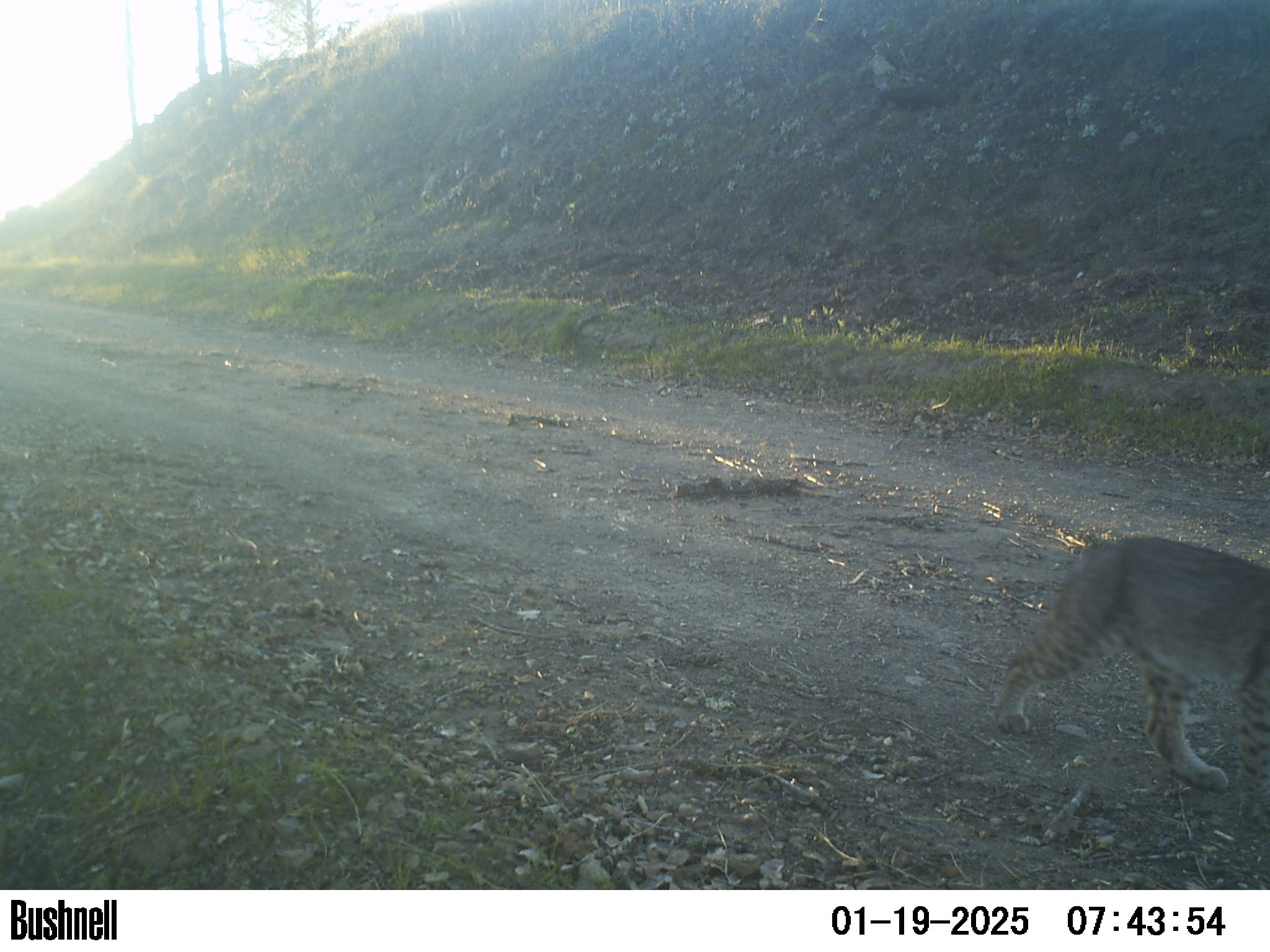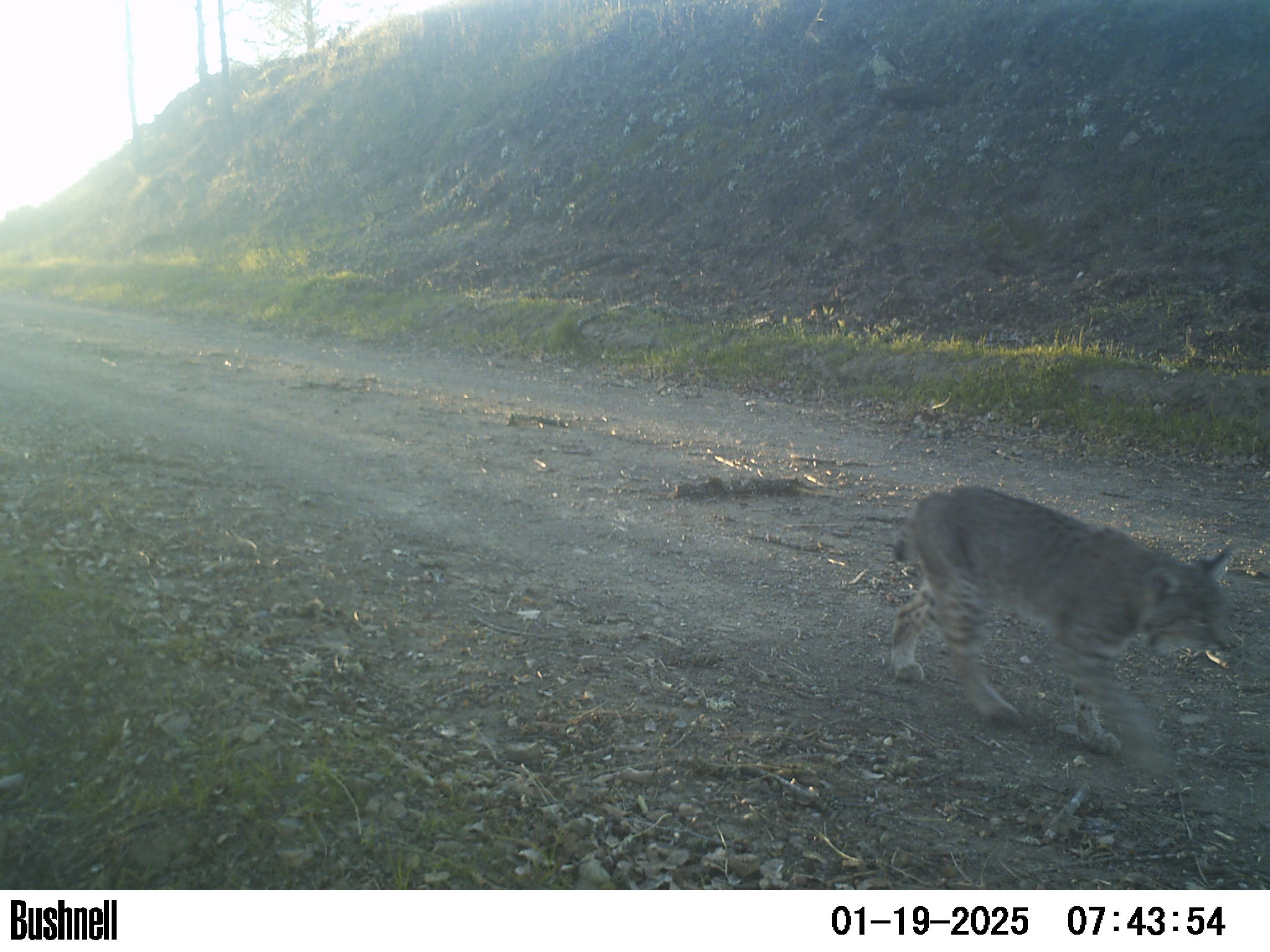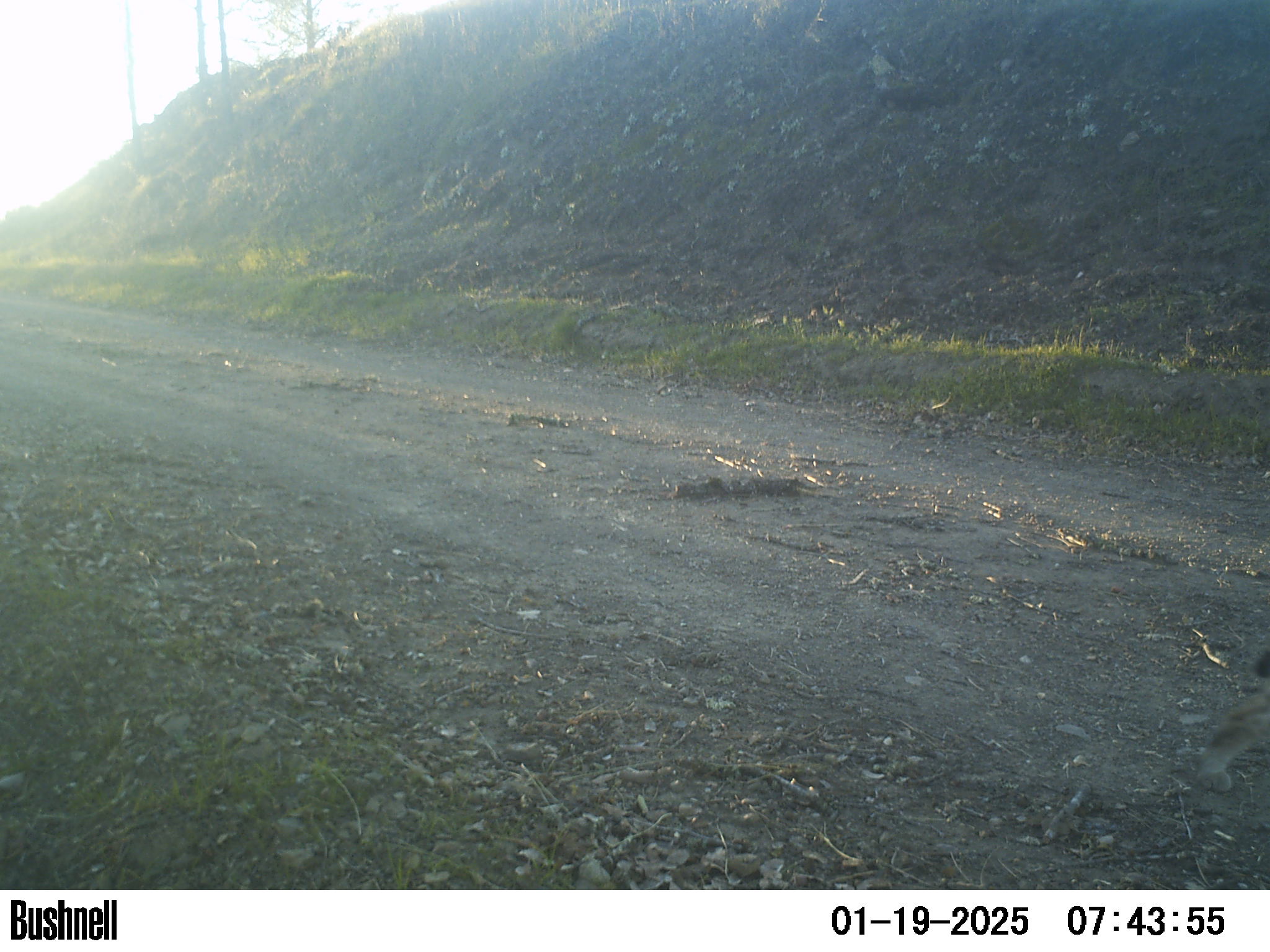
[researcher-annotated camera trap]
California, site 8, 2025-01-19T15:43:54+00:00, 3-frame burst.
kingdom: Animalia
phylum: Chordata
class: Mammalia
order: Carnivora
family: Felidae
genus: Lynx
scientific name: Lynx rufus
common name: bobcat